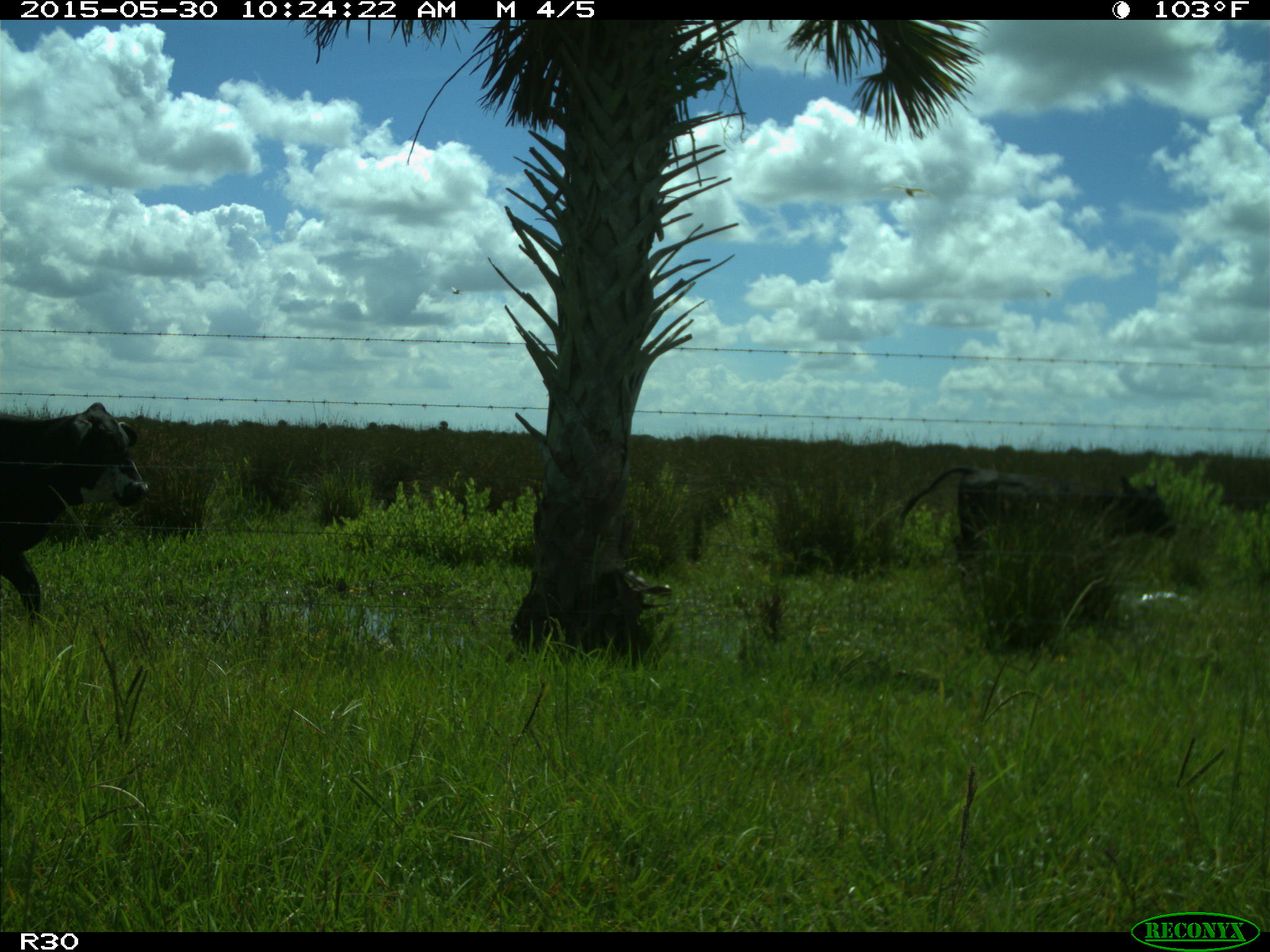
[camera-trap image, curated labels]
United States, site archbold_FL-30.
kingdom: Animalia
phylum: Chordata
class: Mammalia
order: Artiodactyla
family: Bovidae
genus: Bos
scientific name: Bos taurus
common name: domestic cow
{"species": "Bos taurus (domestic cow)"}